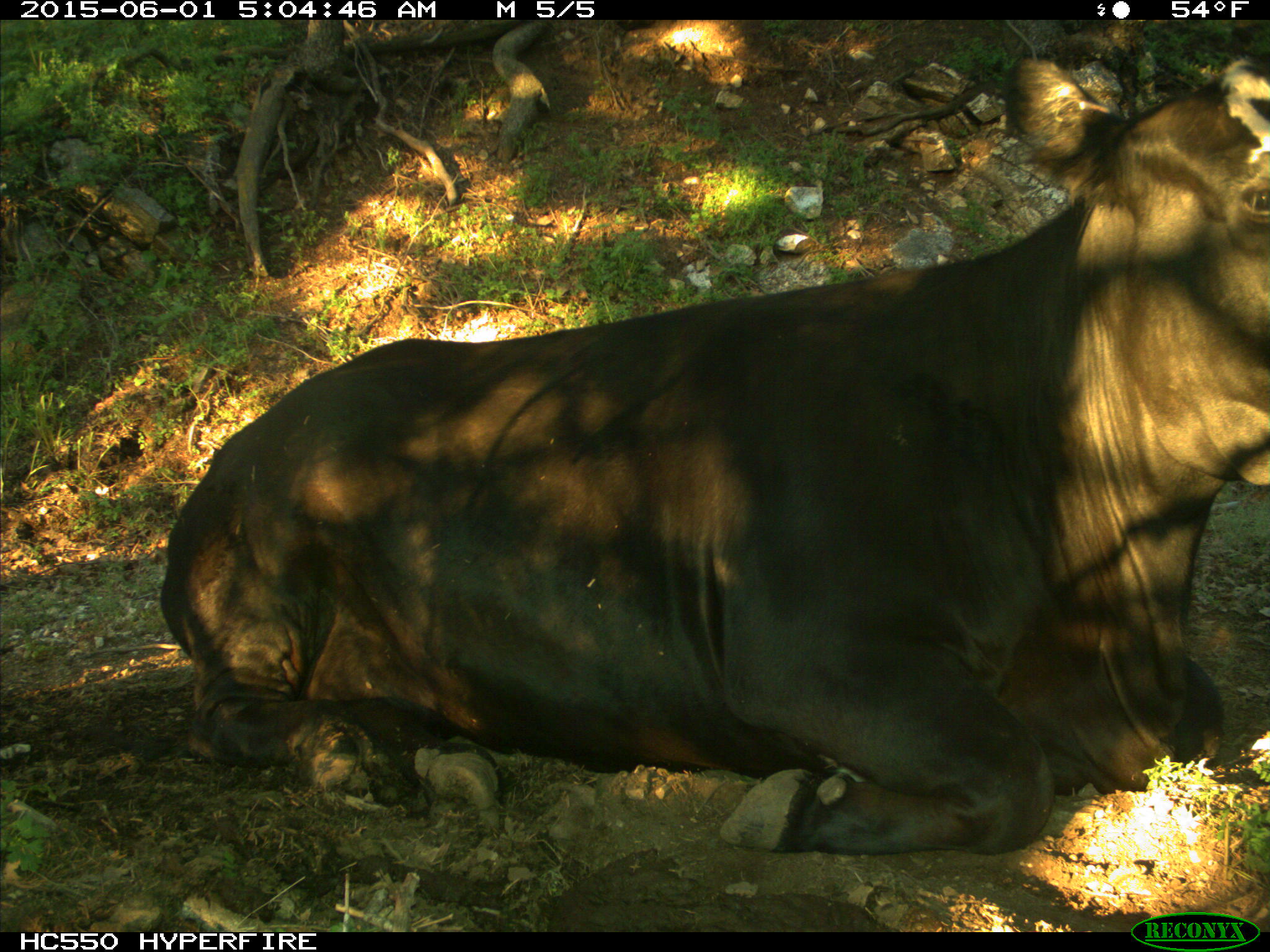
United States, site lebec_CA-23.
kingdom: Animalia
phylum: Chordata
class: Mammalia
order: Artiodactyla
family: Bovidae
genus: Bos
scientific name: Bos taurus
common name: domestic cow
Bos taurus (domestic cow).